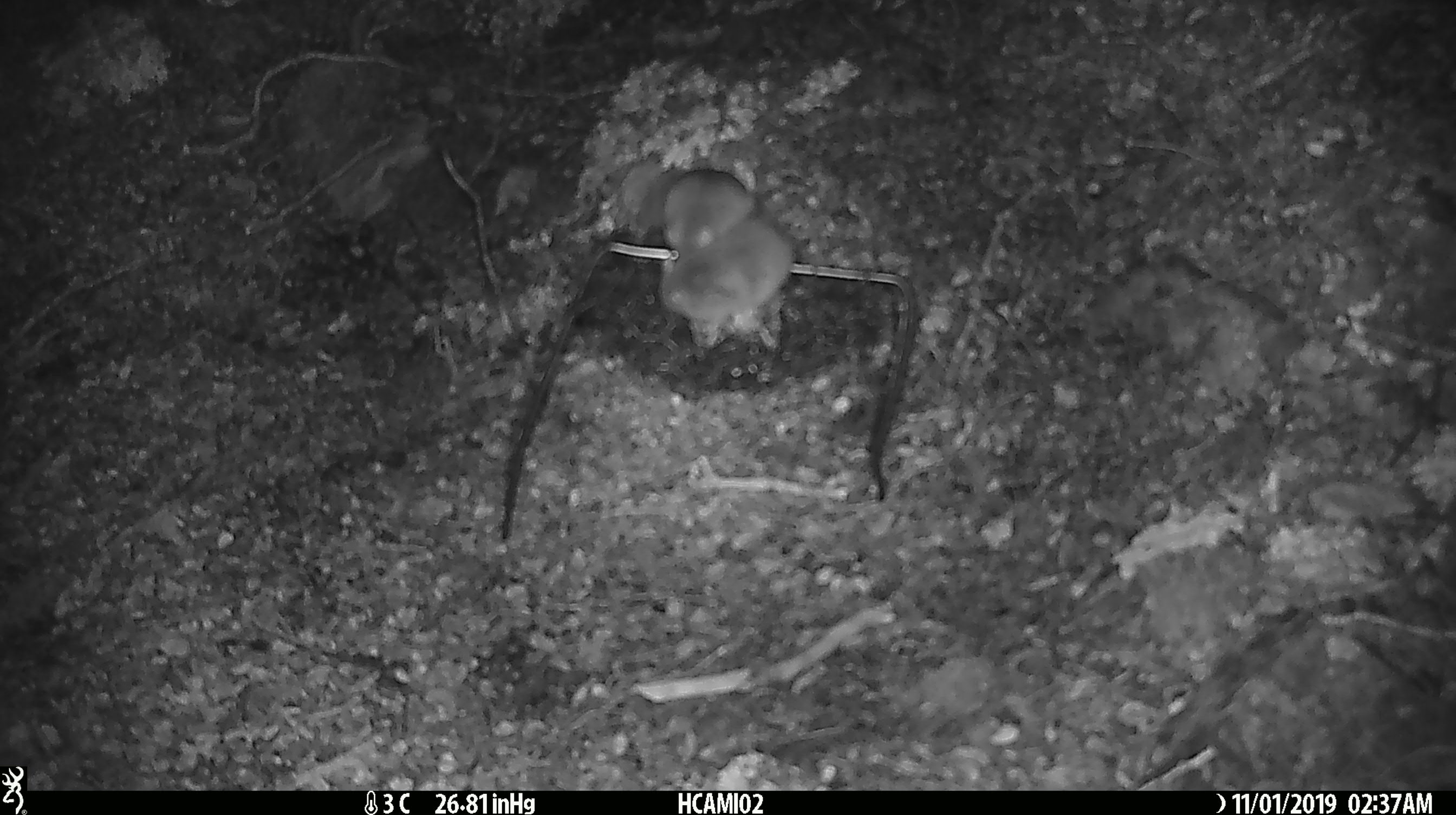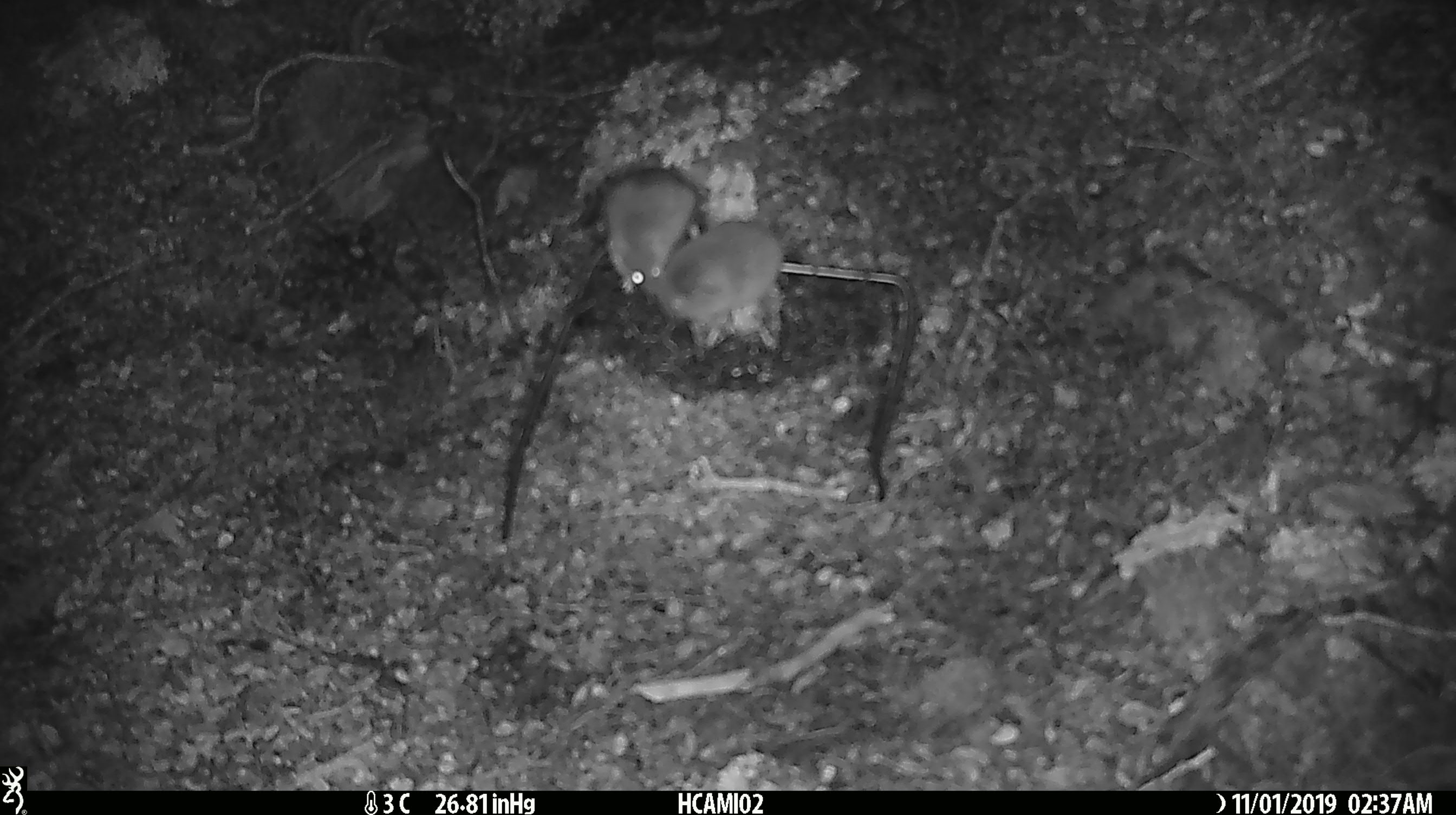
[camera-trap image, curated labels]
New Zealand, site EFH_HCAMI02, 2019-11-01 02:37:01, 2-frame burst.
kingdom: Animalia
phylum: Chordata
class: Mammalia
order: Rodentia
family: Muridae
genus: Mus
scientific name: Mus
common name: mouse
Mouse (Mus).